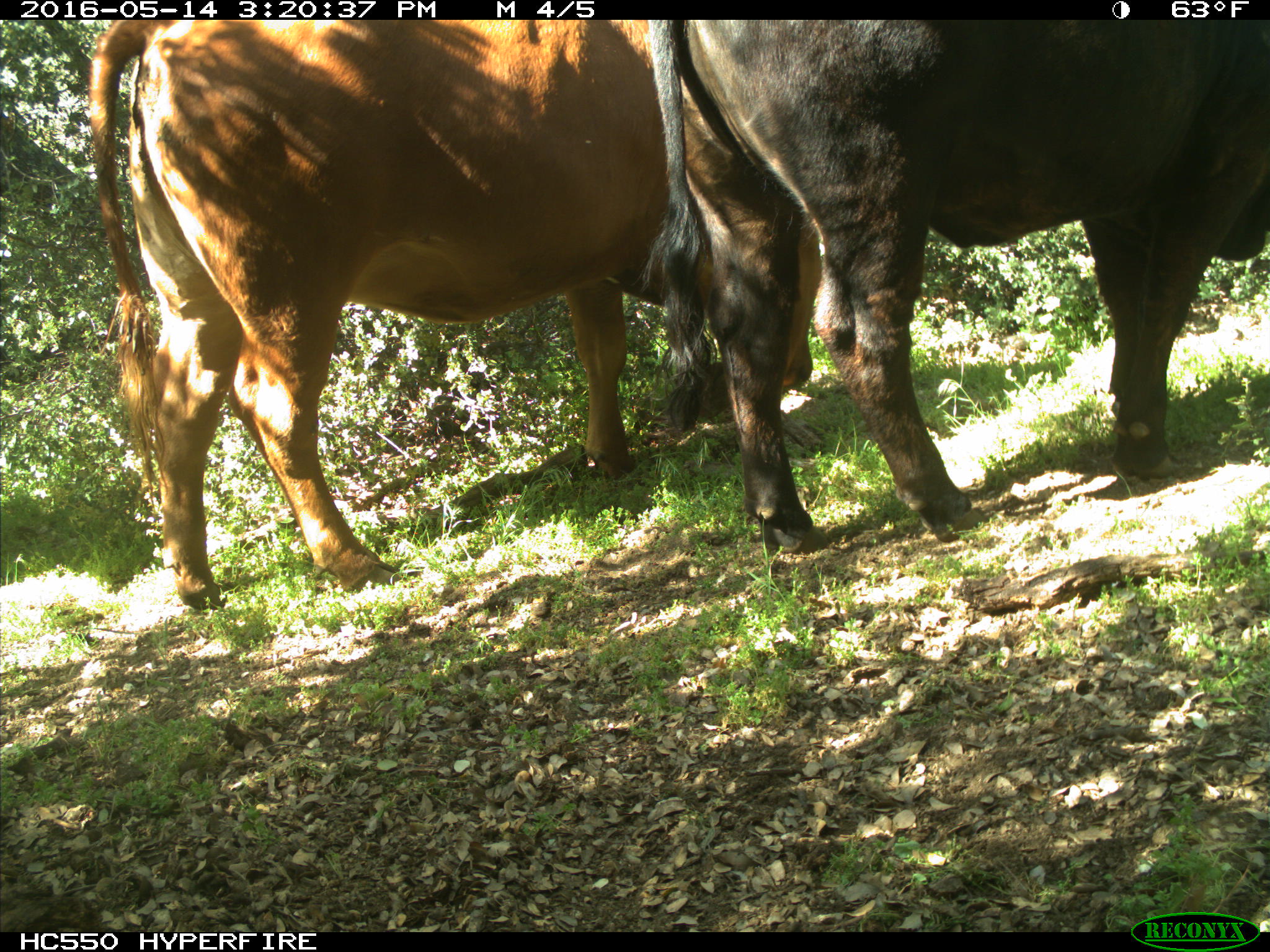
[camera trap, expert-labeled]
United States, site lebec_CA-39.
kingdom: Animalia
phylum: Chordata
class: Mammalia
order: Artiodactyla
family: Bovidae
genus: Bos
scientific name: Bos taurus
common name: domestic cow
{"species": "Bos taurus (domestic cow)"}